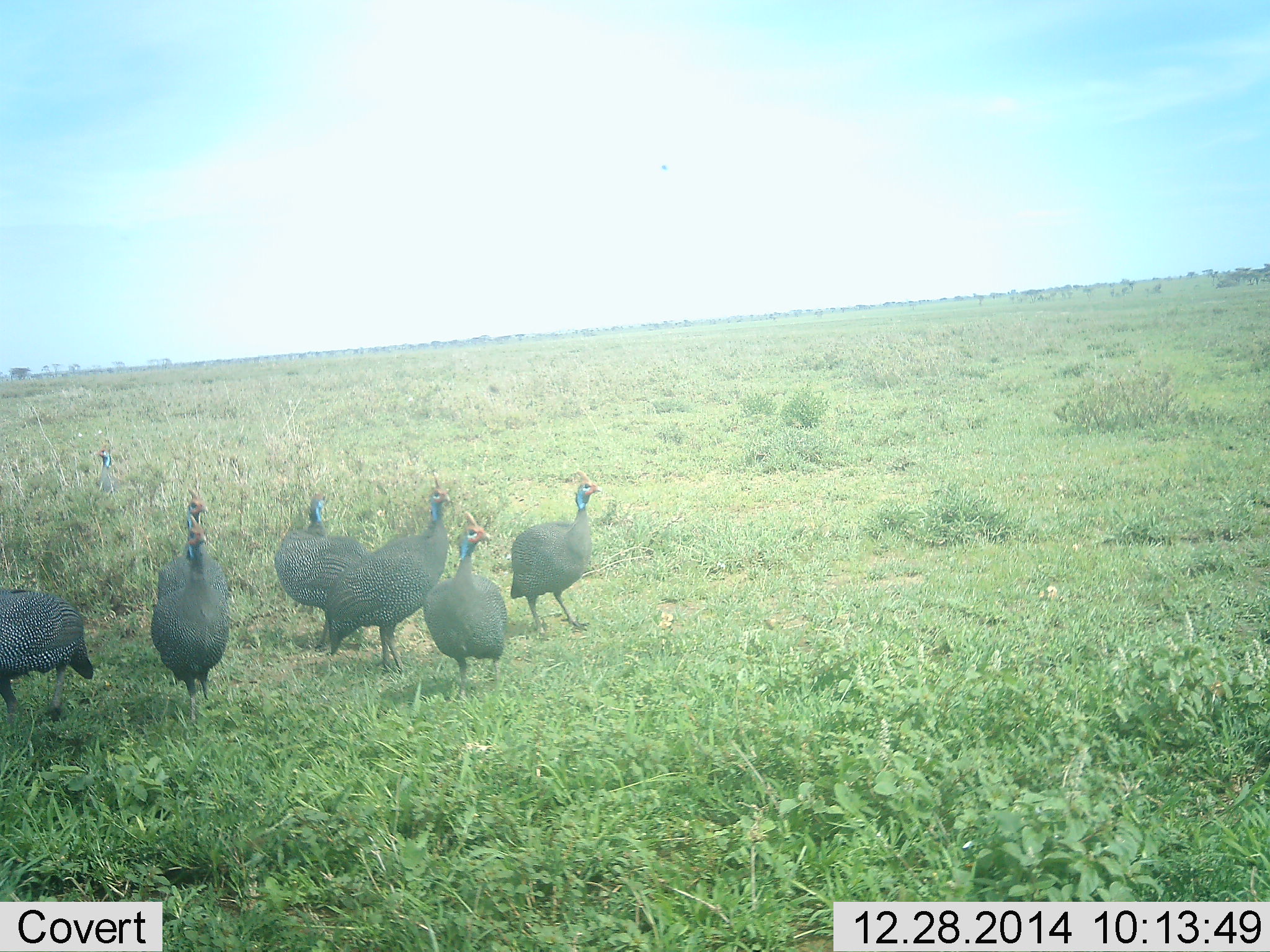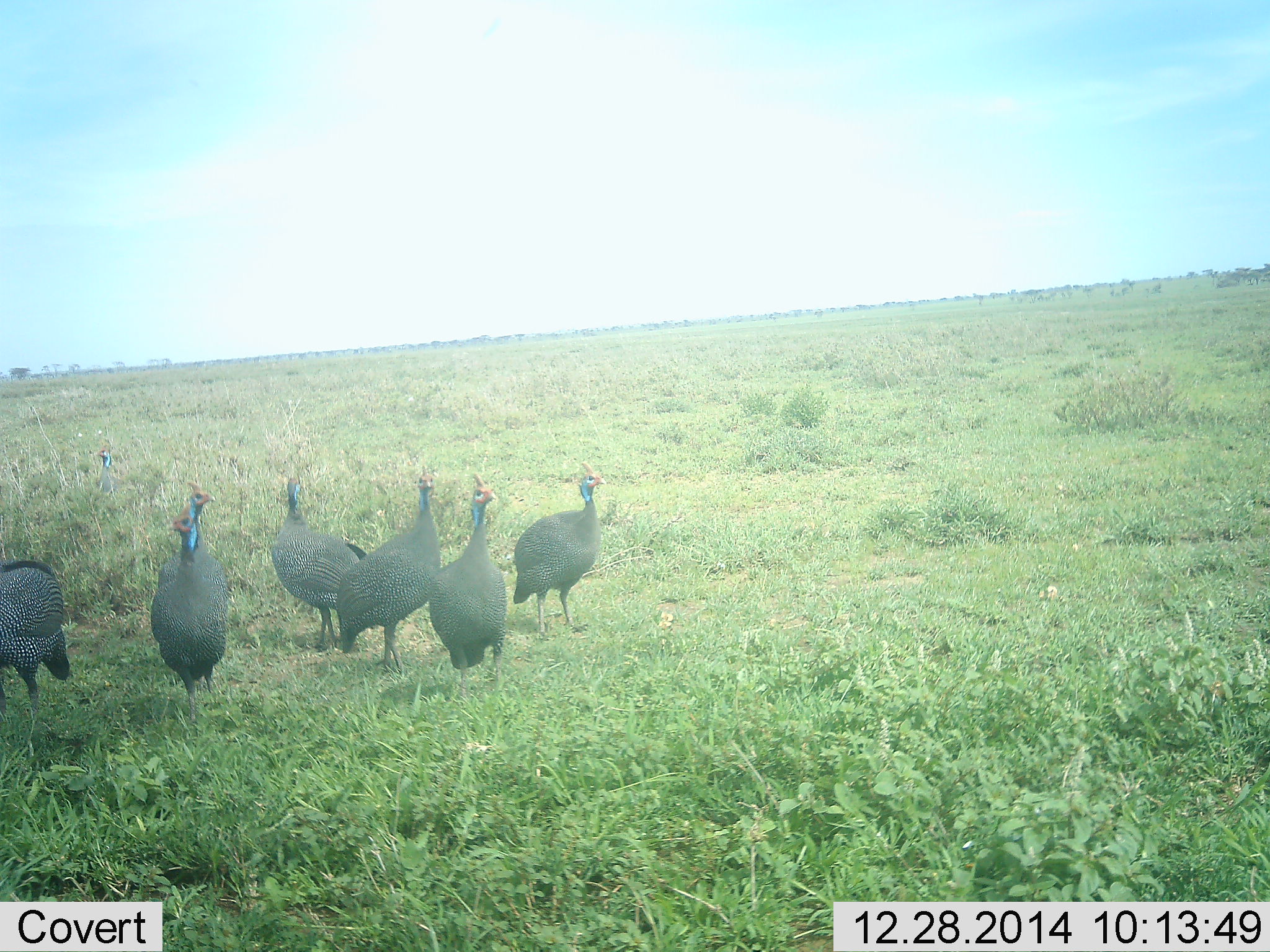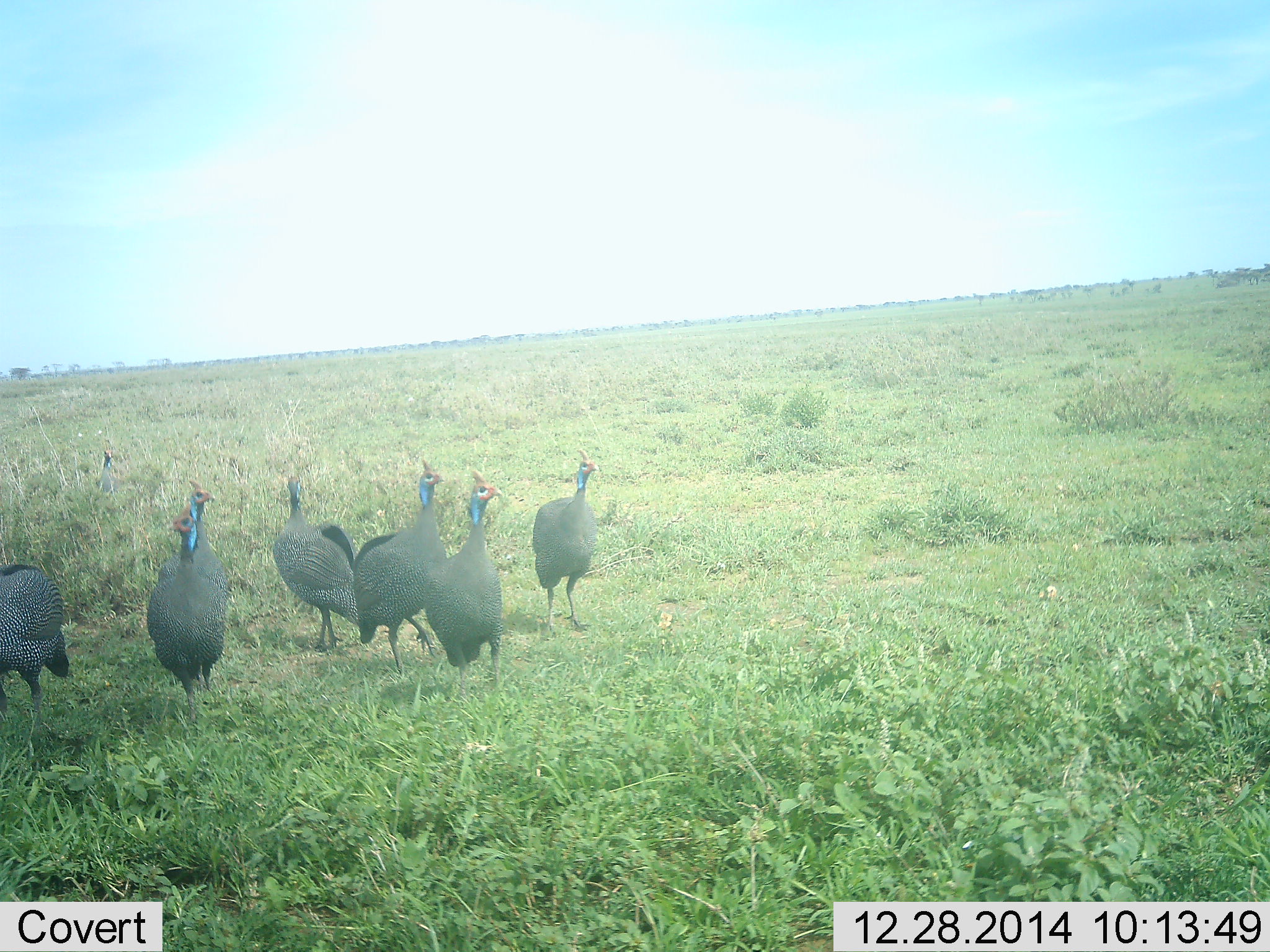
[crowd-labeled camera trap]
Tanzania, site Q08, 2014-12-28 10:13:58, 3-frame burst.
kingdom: Animalia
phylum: Chordata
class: Aves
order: Galliformes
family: Numididae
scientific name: Numididae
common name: guinea fowl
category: guineafowl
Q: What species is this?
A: Guineafowl (guinea fowl) (Numididae).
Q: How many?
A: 8.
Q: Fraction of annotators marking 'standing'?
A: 90%.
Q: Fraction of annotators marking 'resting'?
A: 0%.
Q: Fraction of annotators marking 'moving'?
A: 30%.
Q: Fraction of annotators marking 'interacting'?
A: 0%.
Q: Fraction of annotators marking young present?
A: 0%.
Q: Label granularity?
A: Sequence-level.